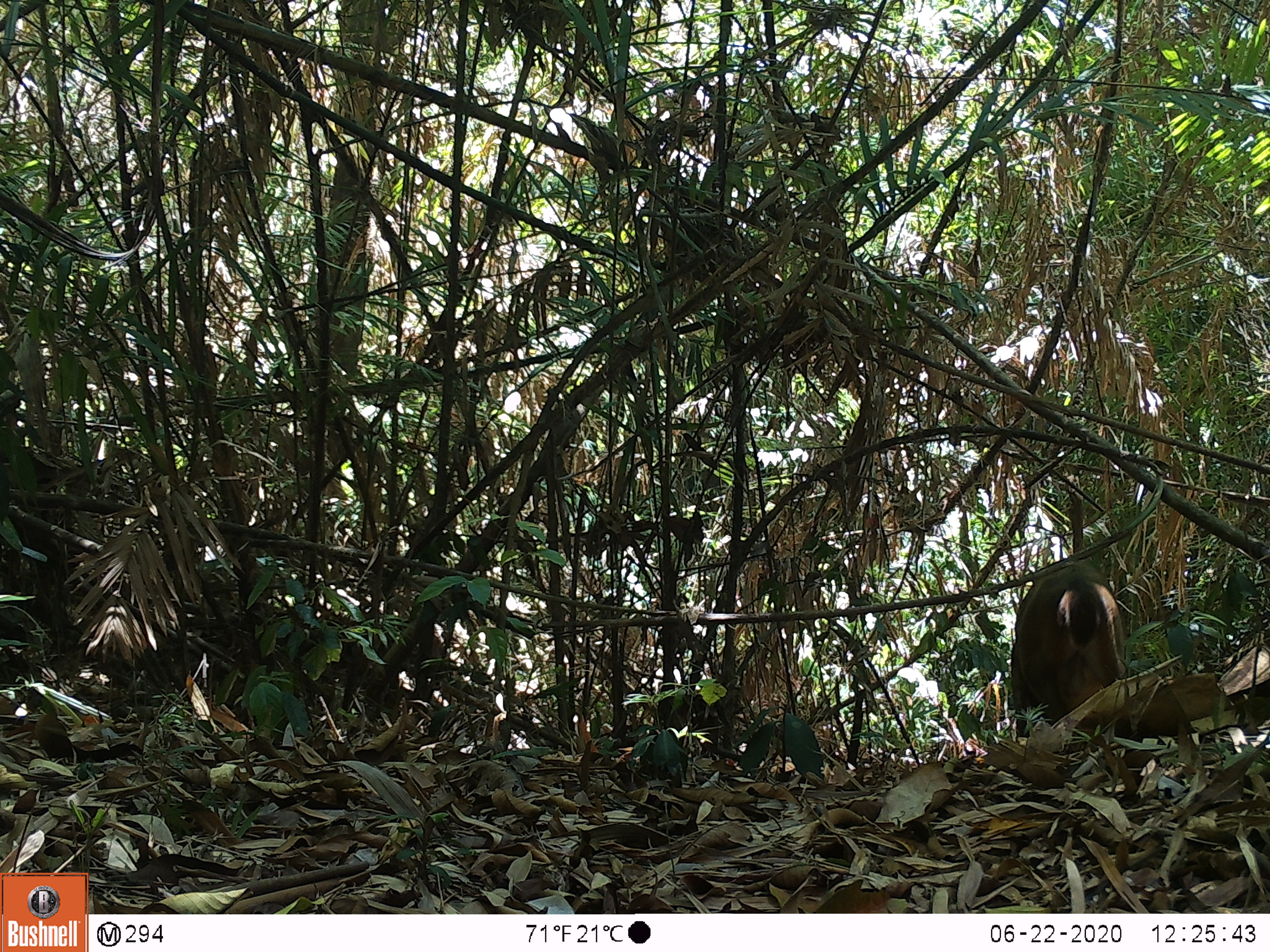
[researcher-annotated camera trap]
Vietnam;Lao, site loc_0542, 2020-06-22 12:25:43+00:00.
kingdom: Animalia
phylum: Chordata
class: Mammalia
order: Artiodactyla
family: Cervidae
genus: Muntiacus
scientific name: Muntiacus vuquangensis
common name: large-antlered muntjac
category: large antlered muntjac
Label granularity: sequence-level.